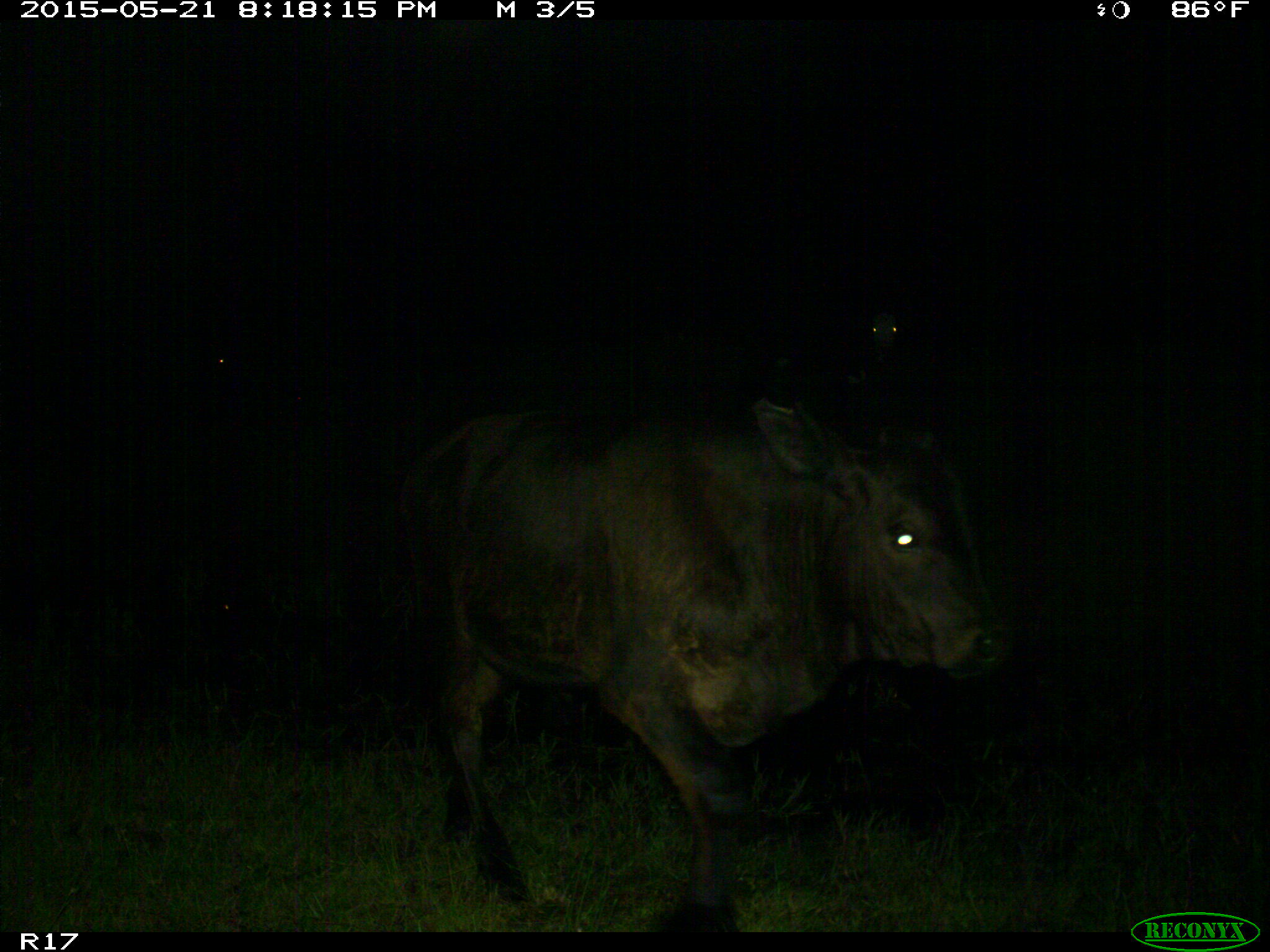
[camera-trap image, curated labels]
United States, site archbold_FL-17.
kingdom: Animalia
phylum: Chordata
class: Mammalia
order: Artiodactyla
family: Bovidae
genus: Bos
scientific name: Bos taurus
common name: domestic cow